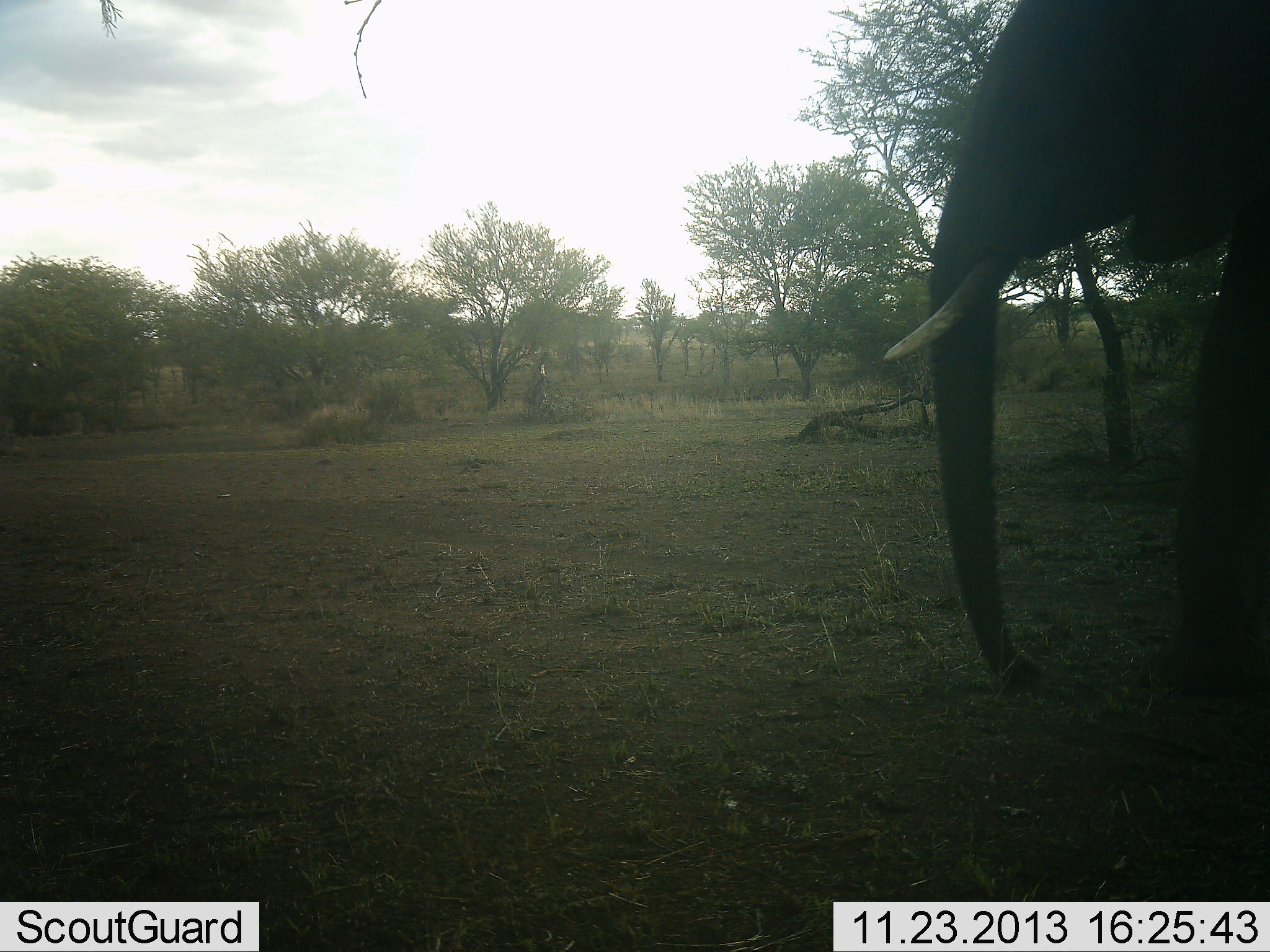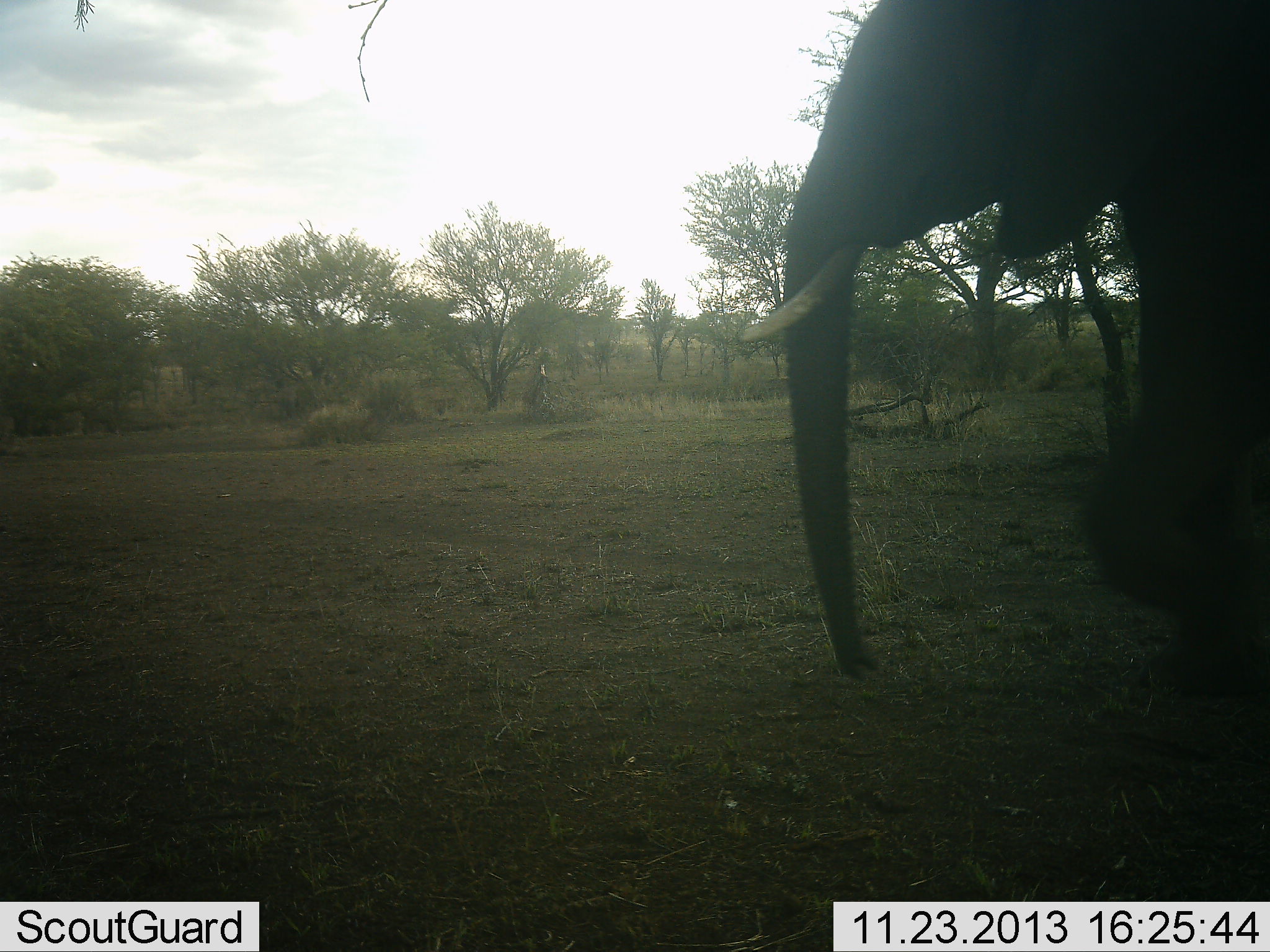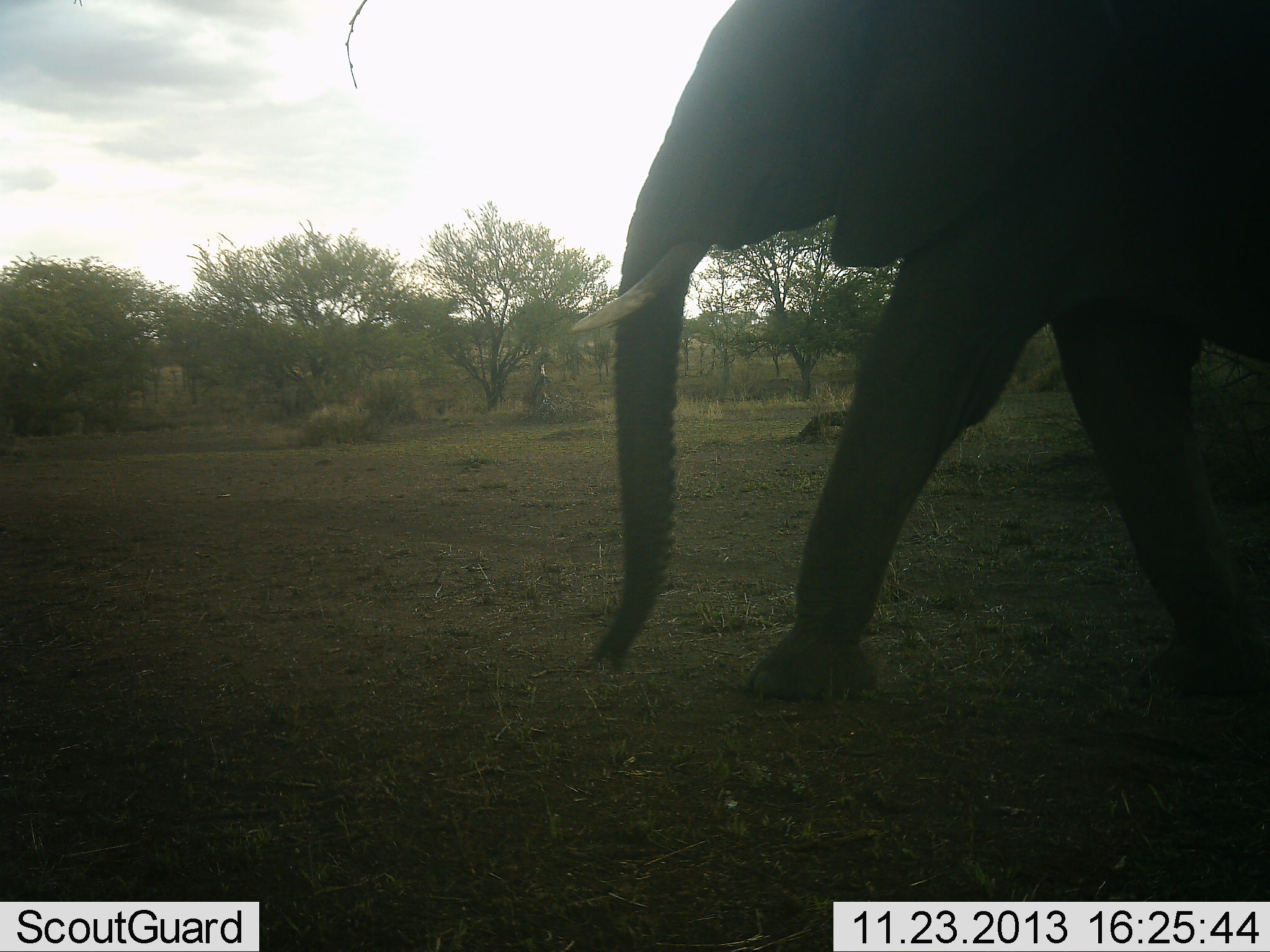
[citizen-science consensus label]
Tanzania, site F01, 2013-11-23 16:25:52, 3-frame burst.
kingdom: Animalia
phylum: Chordata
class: Mammalia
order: Proboscidea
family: Elephantidae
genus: Loxodonta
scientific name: Loxodonta africana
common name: african bush elephant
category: elephant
Elephant (african bush elephant) (Loxodonta africana), count 1. Behavior (volunteer vote fractions): standing 10%, resting 10%, moving 90%, interacting 0%. Young present (vote fraction): 0%. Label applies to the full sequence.